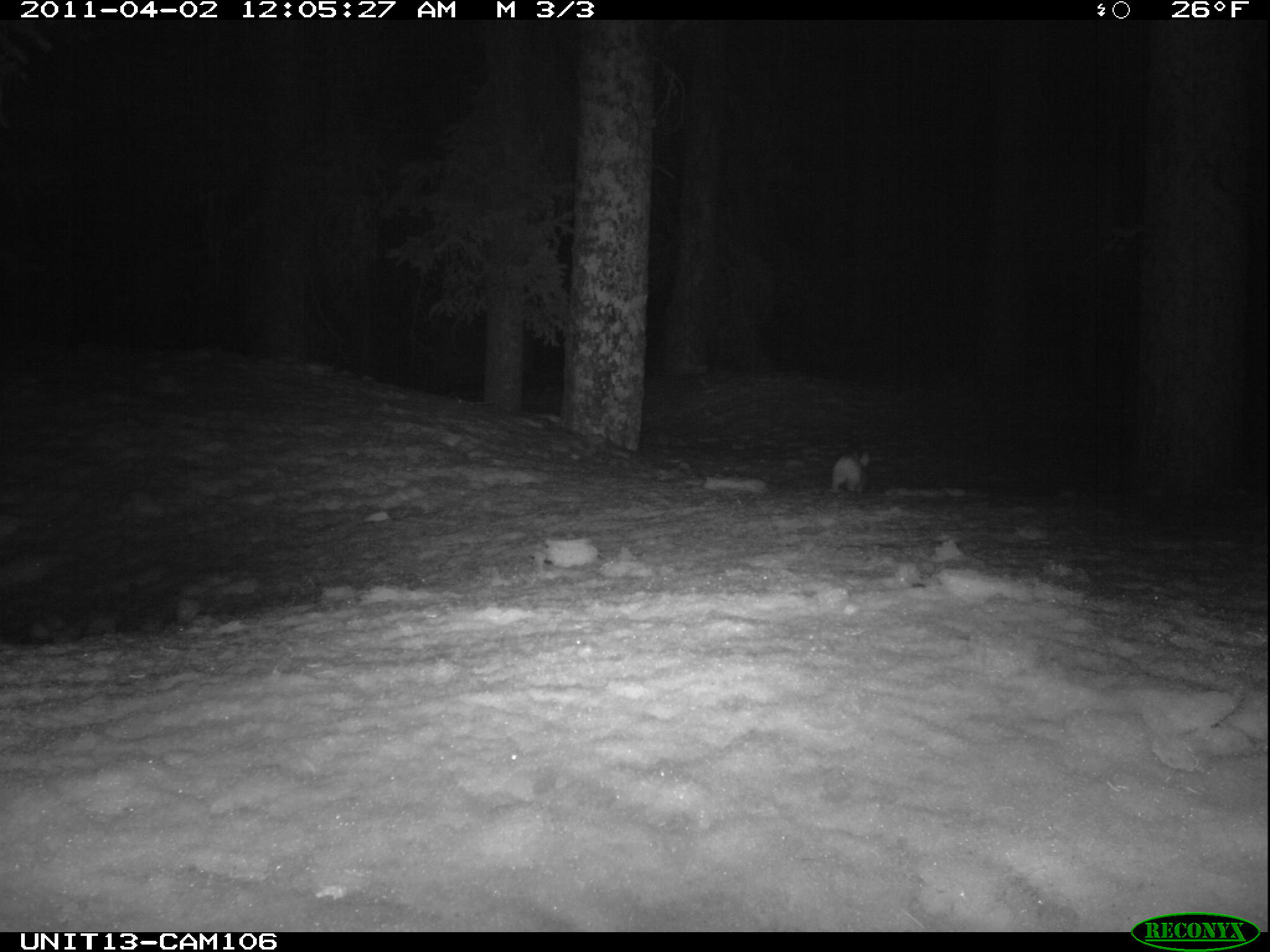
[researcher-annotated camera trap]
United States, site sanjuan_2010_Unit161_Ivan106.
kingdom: Animalia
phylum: Chordata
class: Mammalia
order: Lagomorpha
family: Leporidae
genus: Lepus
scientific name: Lepus americanus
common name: snowshoe hare